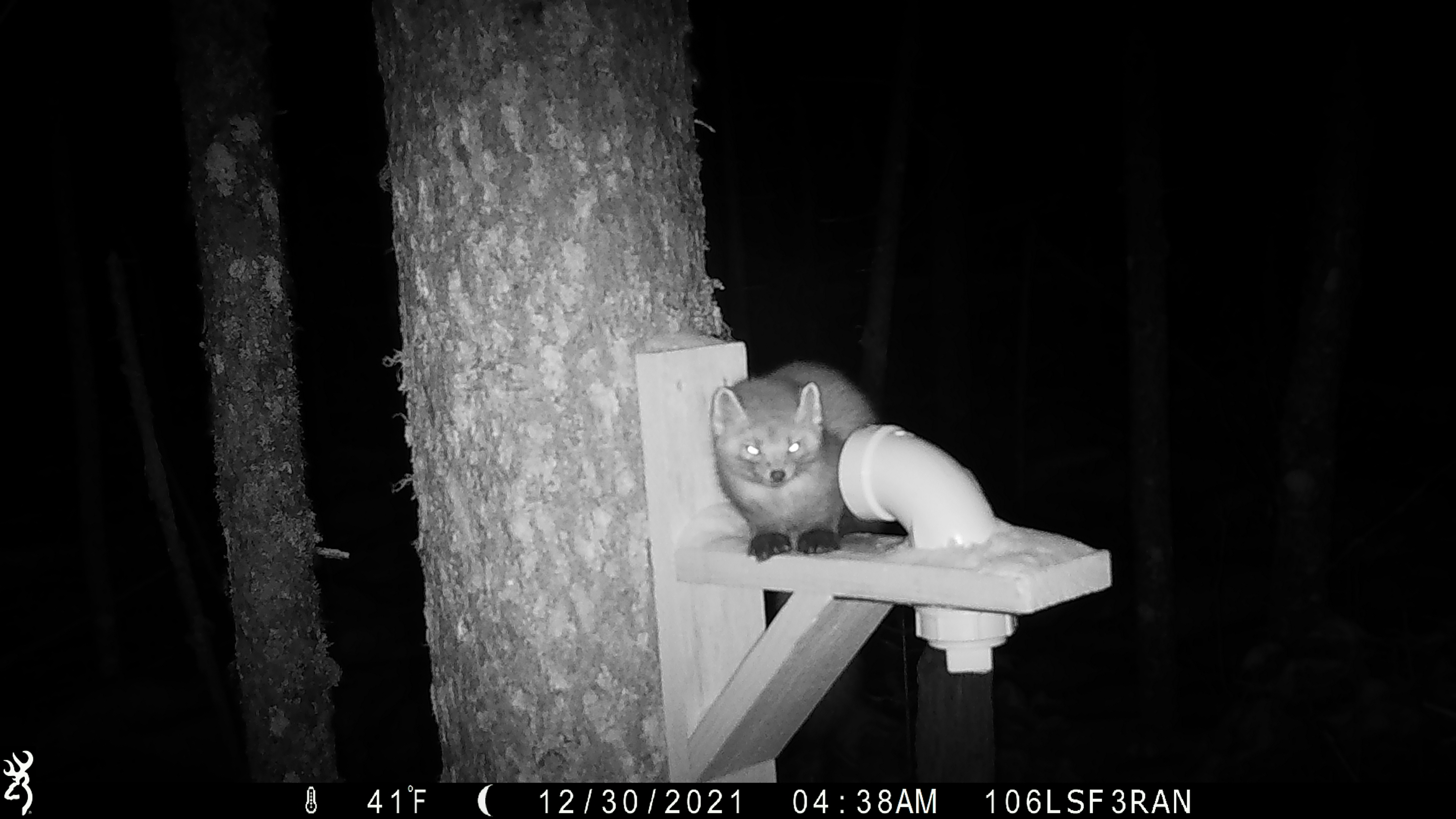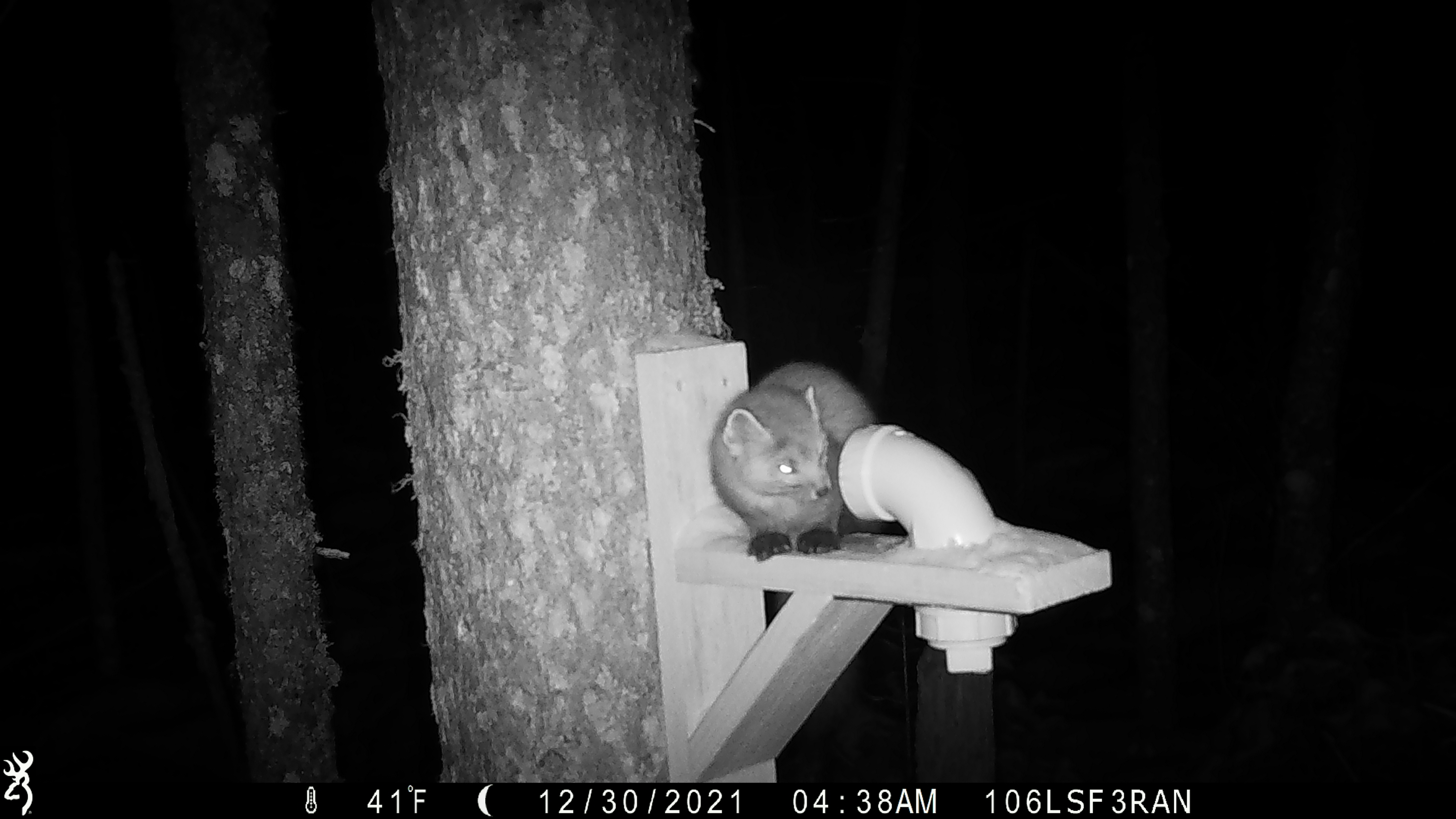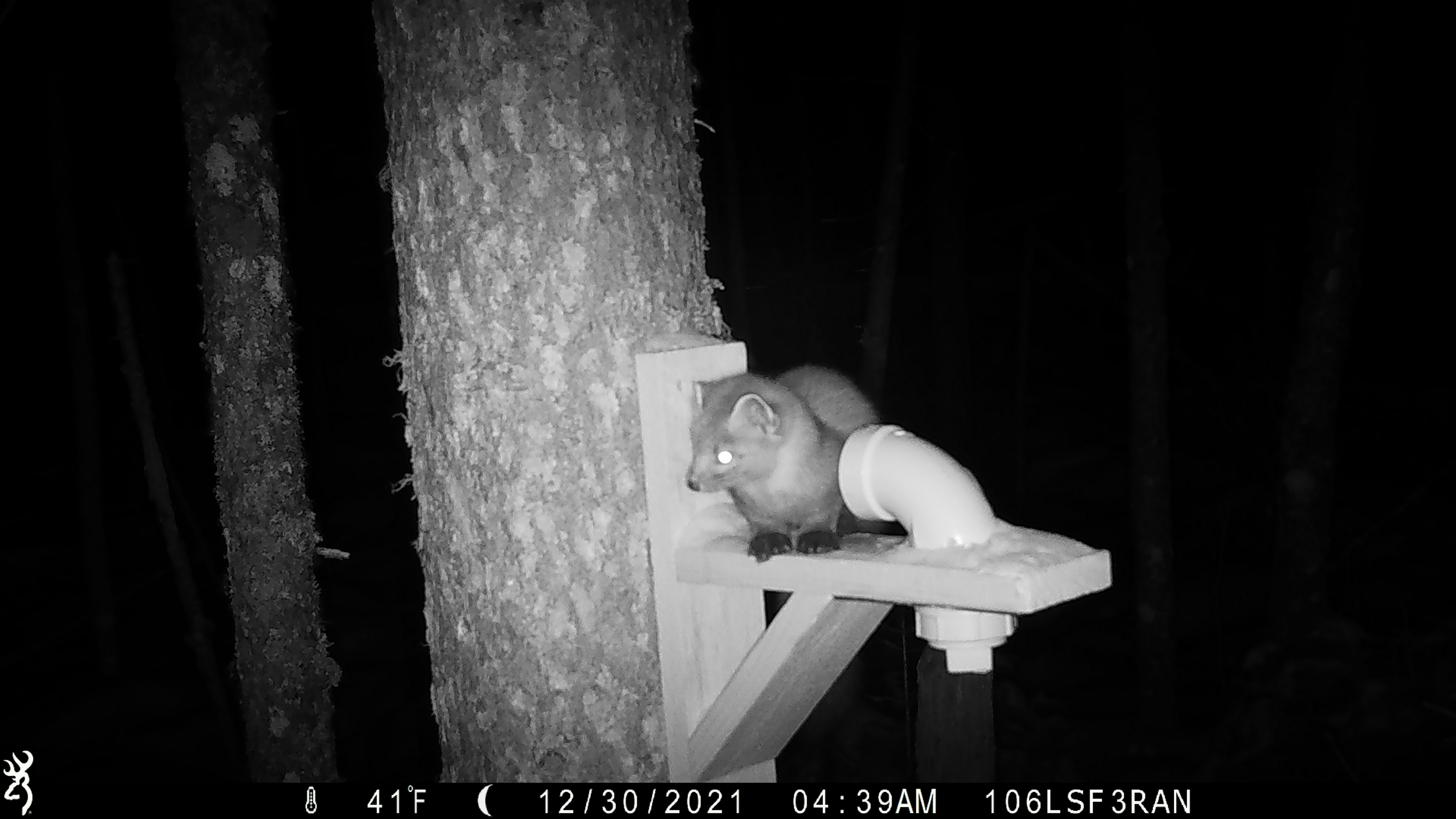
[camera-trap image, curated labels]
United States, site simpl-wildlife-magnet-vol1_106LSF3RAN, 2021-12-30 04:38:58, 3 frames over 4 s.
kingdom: Animalia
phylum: Chordata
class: Mammalia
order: Carnivora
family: Mustelidae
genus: Martes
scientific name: Martes americana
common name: american marten